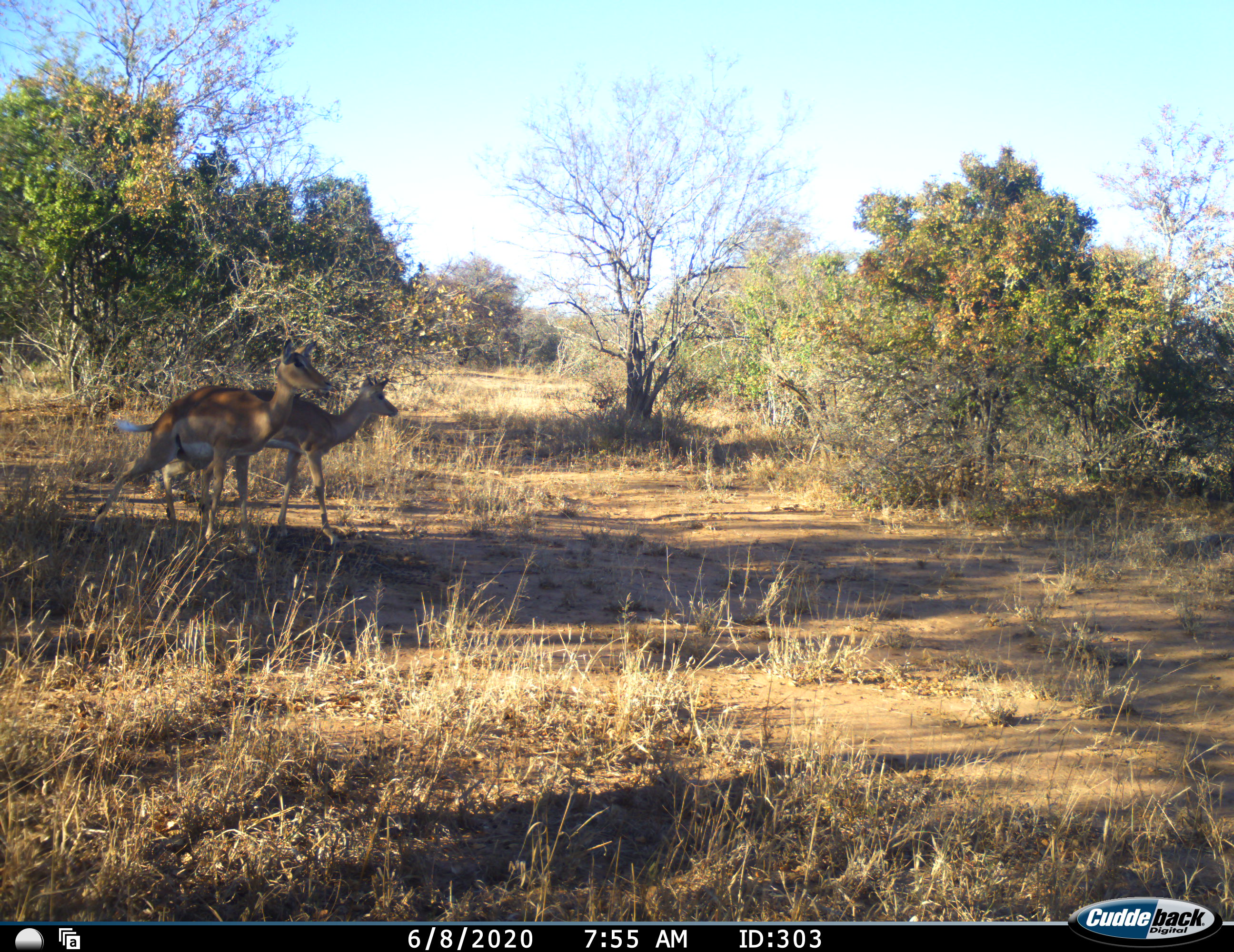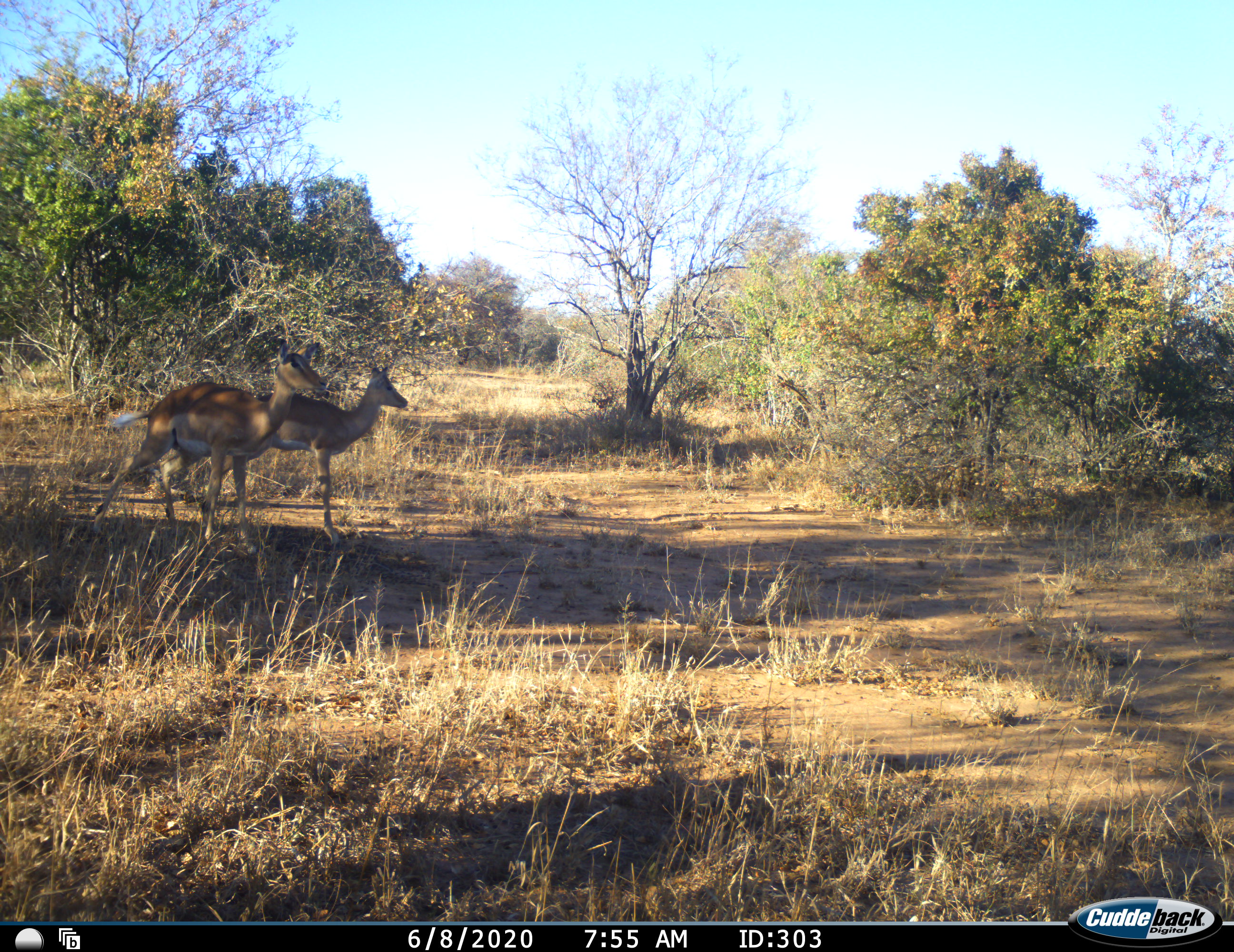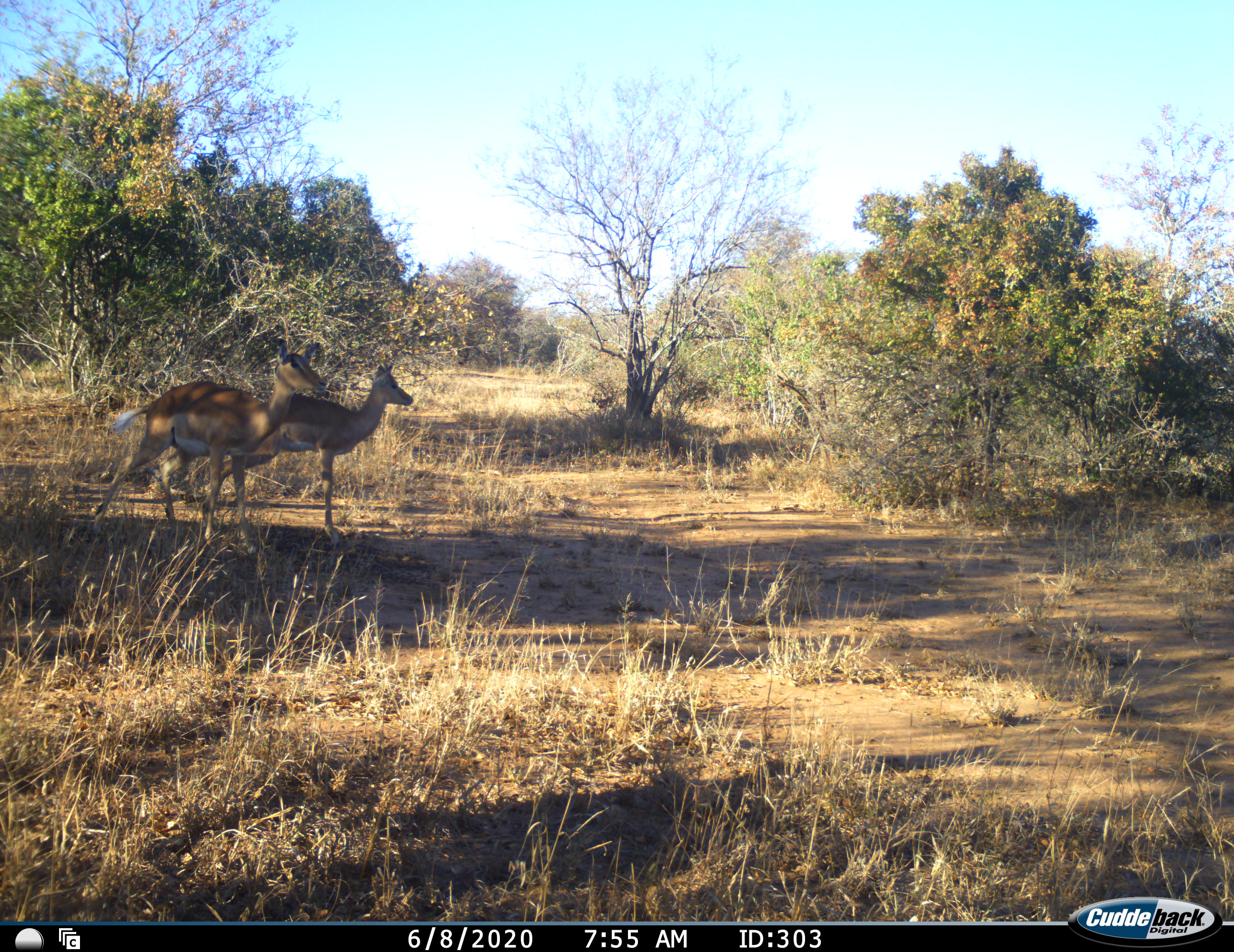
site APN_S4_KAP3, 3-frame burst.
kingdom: Animalia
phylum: Chordata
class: Mammalia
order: Artiodactyla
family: Bovidae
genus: Aepyceros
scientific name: Aepyceros melampus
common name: impala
Impala (Aepyceros melampus), count 2. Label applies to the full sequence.